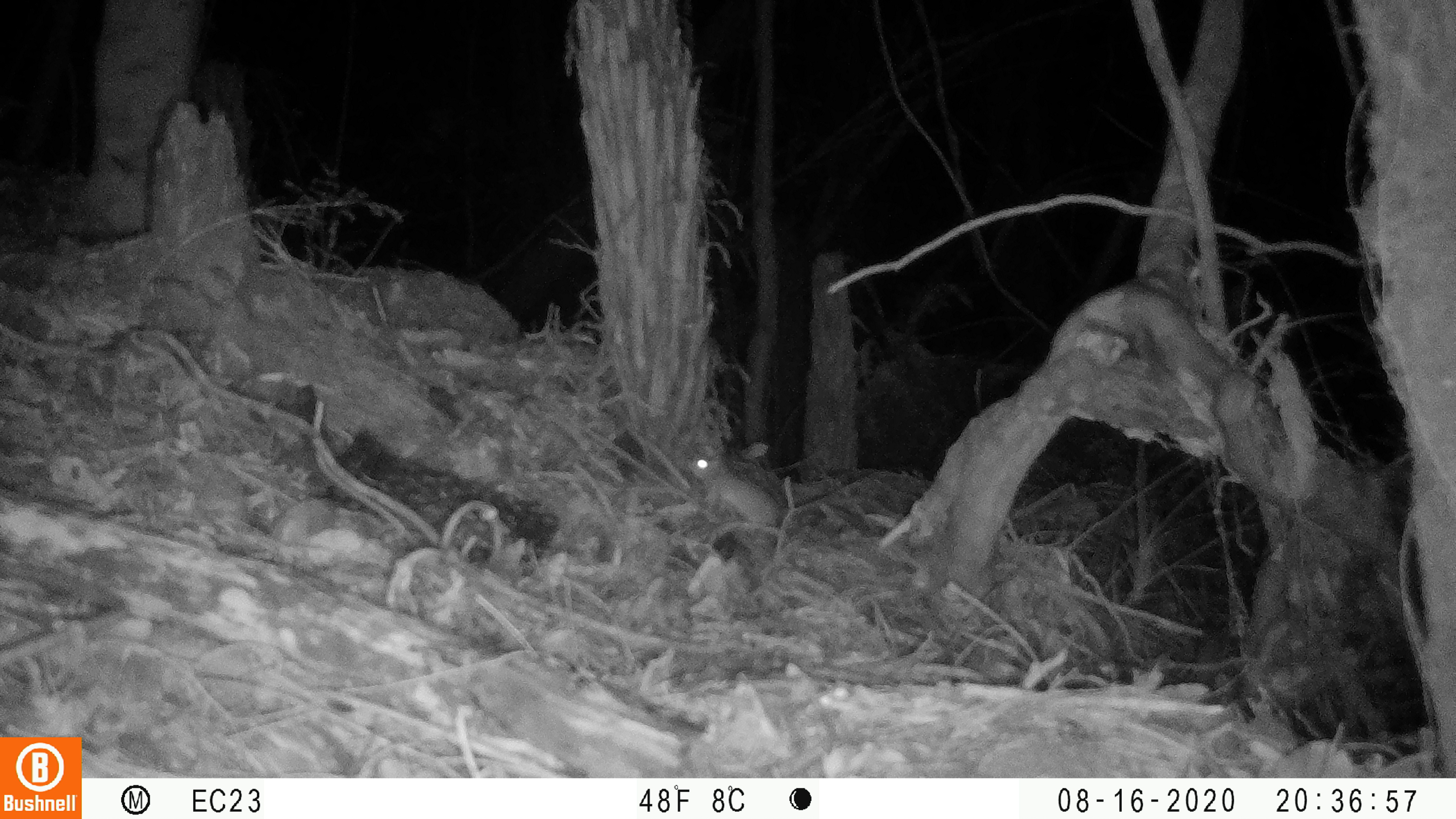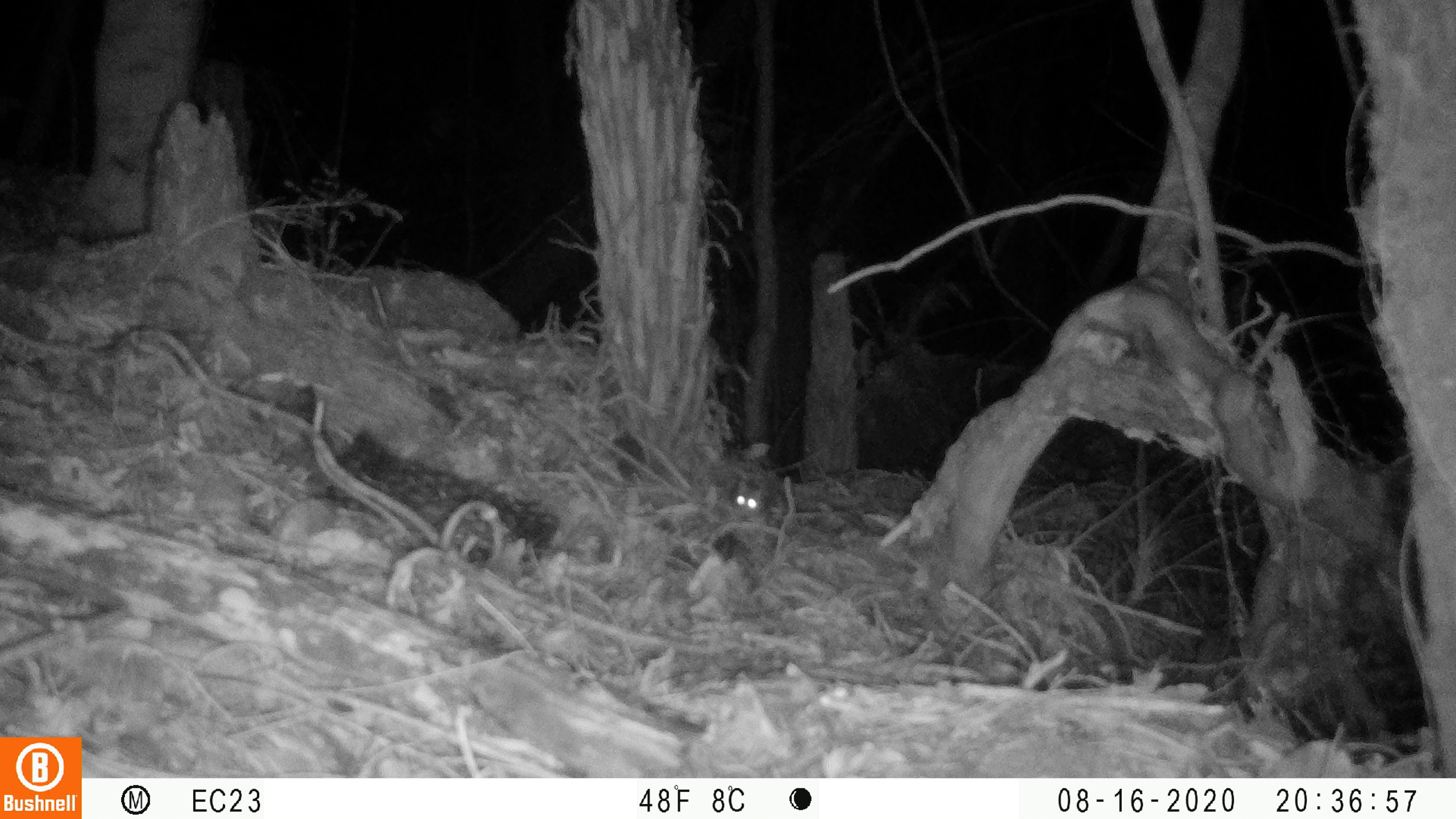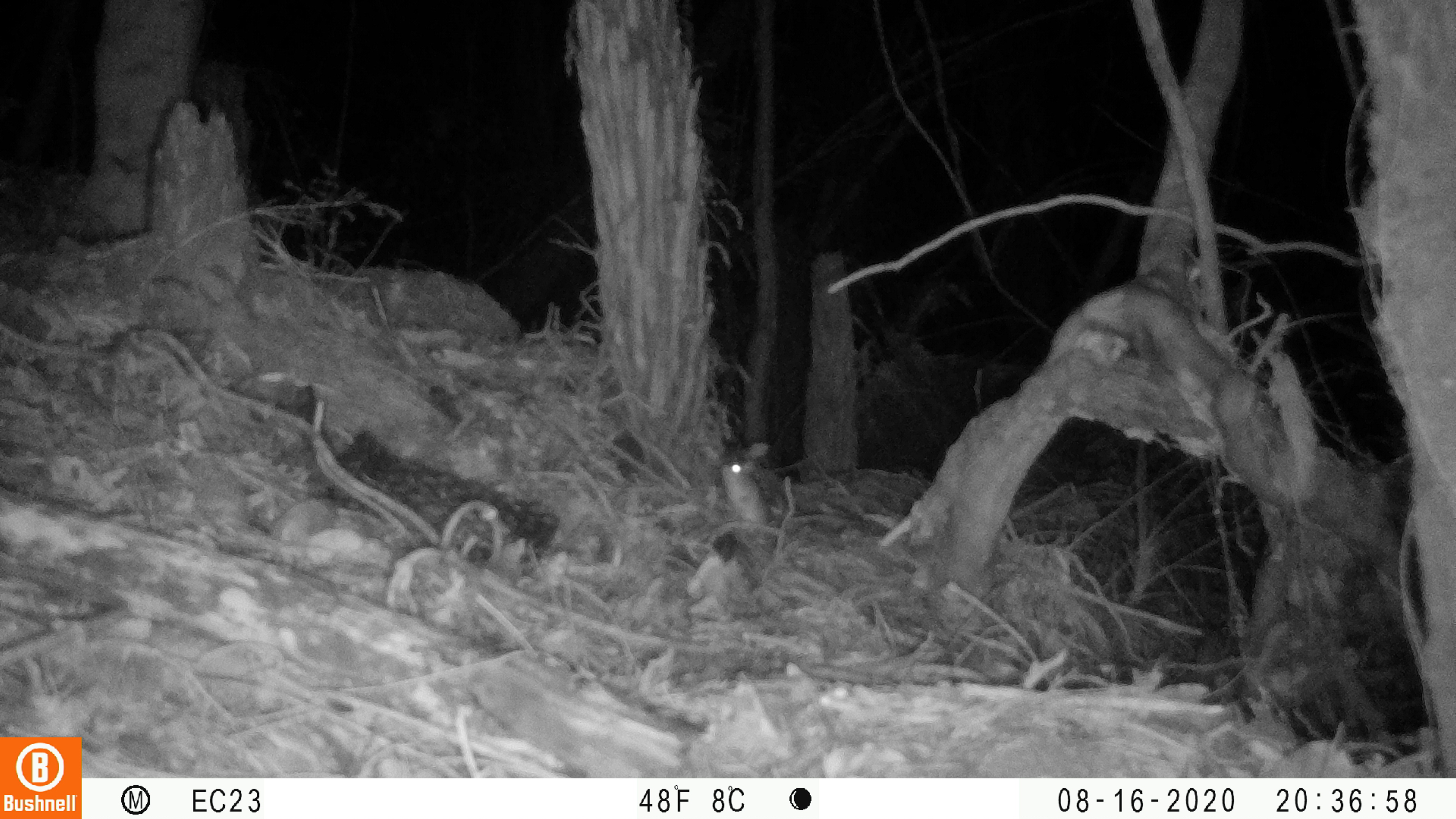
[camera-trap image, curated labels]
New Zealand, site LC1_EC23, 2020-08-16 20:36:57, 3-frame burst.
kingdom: Animalia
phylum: Chordata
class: Mammalia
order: Rodentia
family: Muridae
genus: Rattus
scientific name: Rattus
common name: rat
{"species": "rat (Rattus)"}